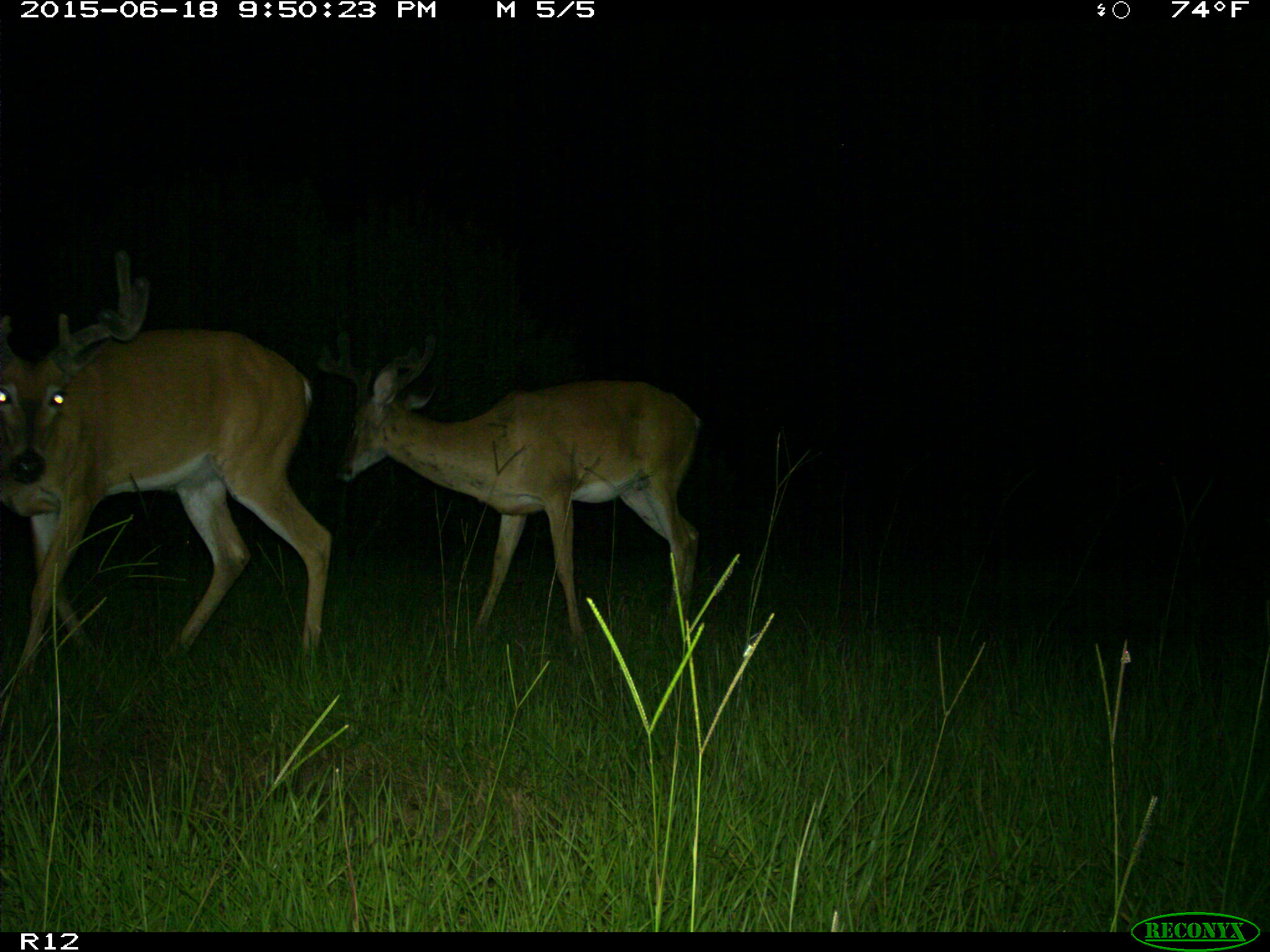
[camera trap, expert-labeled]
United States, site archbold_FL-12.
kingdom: Animalia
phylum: Chordata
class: Mammalia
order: Artiodactyla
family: Cervidae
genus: Odocoileus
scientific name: Odocoileus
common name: deer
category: unidentified deer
Unidentified deer (deer) (Odocoileus).